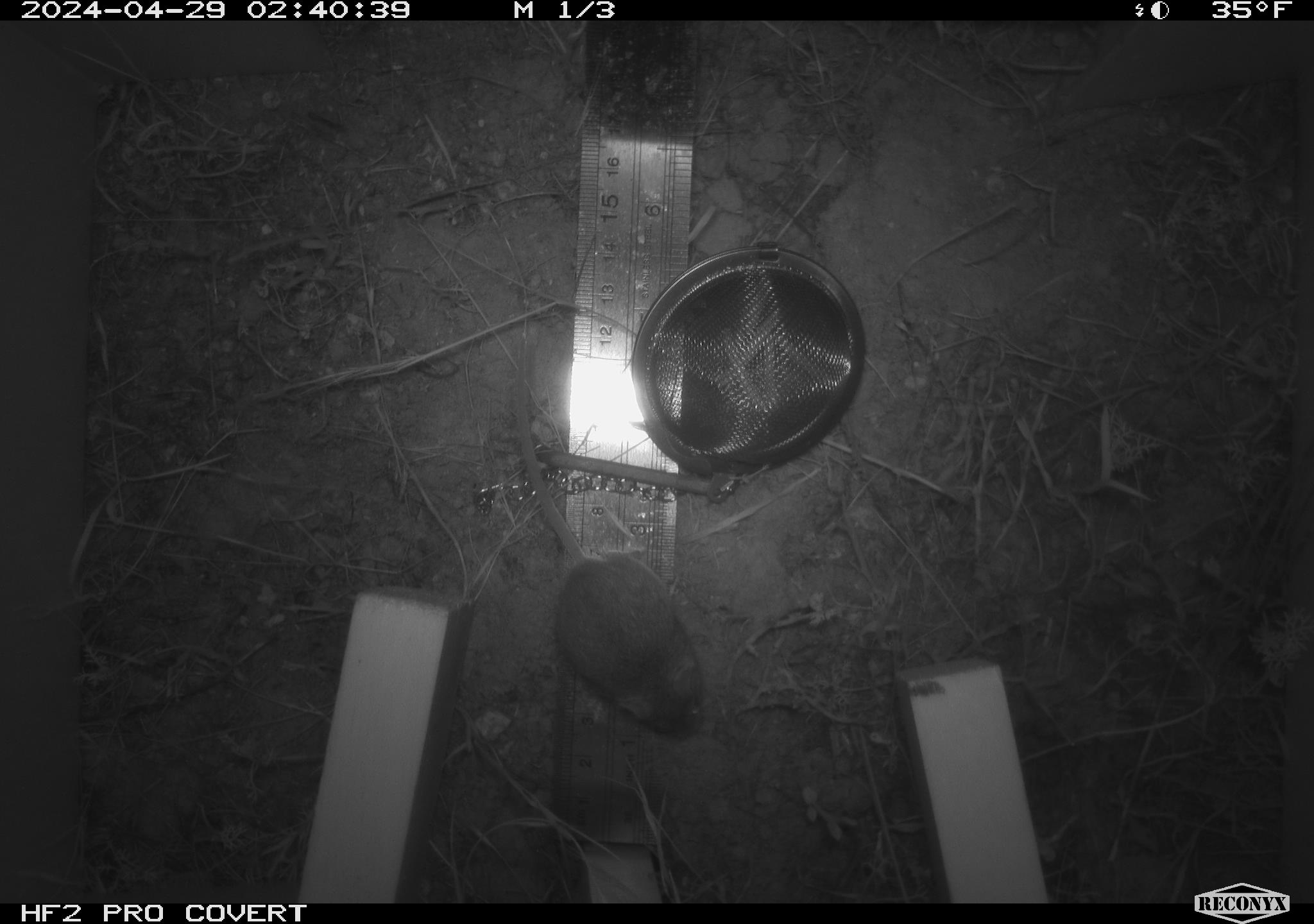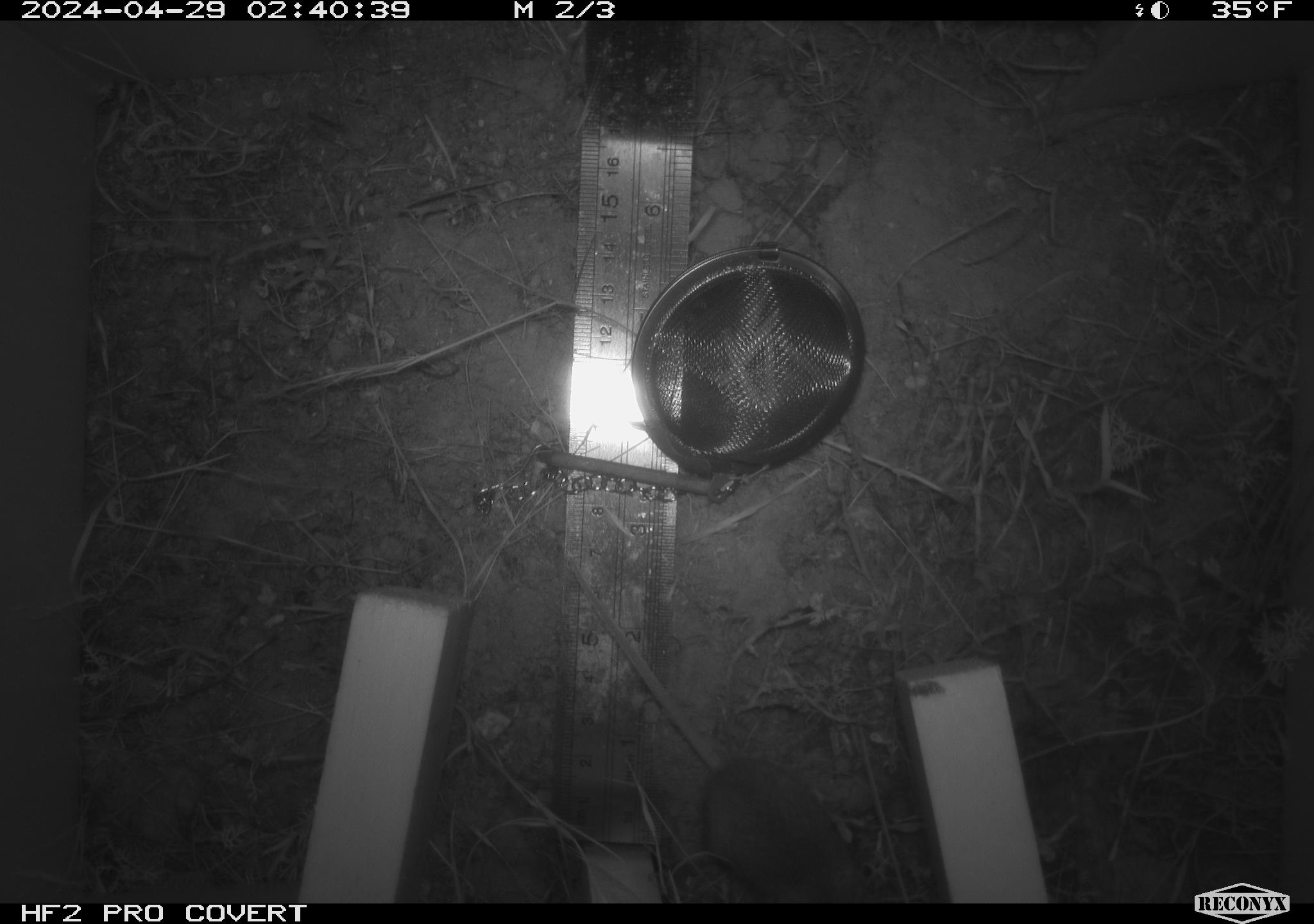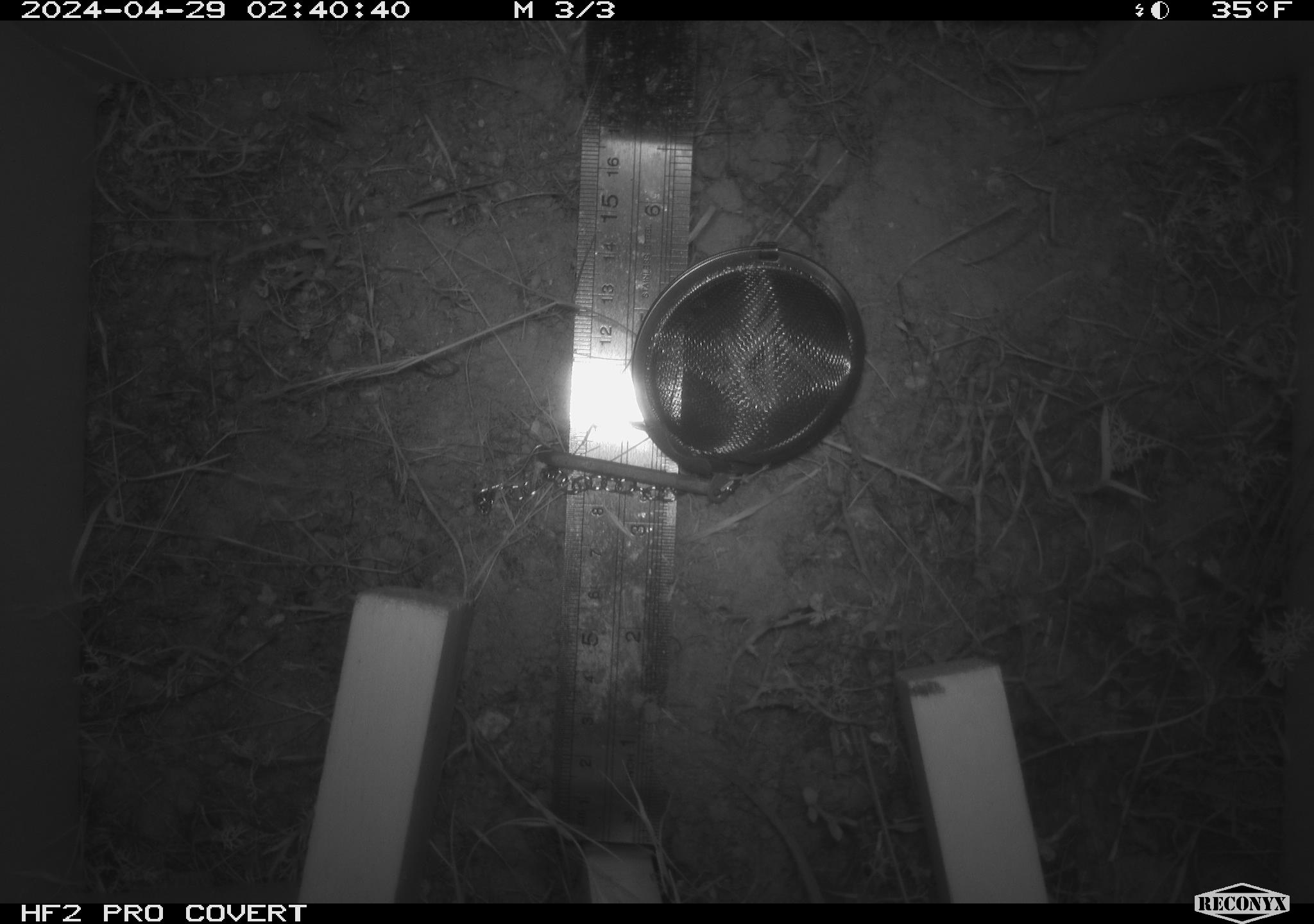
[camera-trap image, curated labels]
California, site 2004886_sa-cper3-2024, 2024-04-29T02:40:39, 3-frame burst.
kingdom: Animalia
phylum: Chordata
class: Mammalia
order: Rodentia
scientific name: Rodentia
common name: rodent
Rodent (Rodentia).